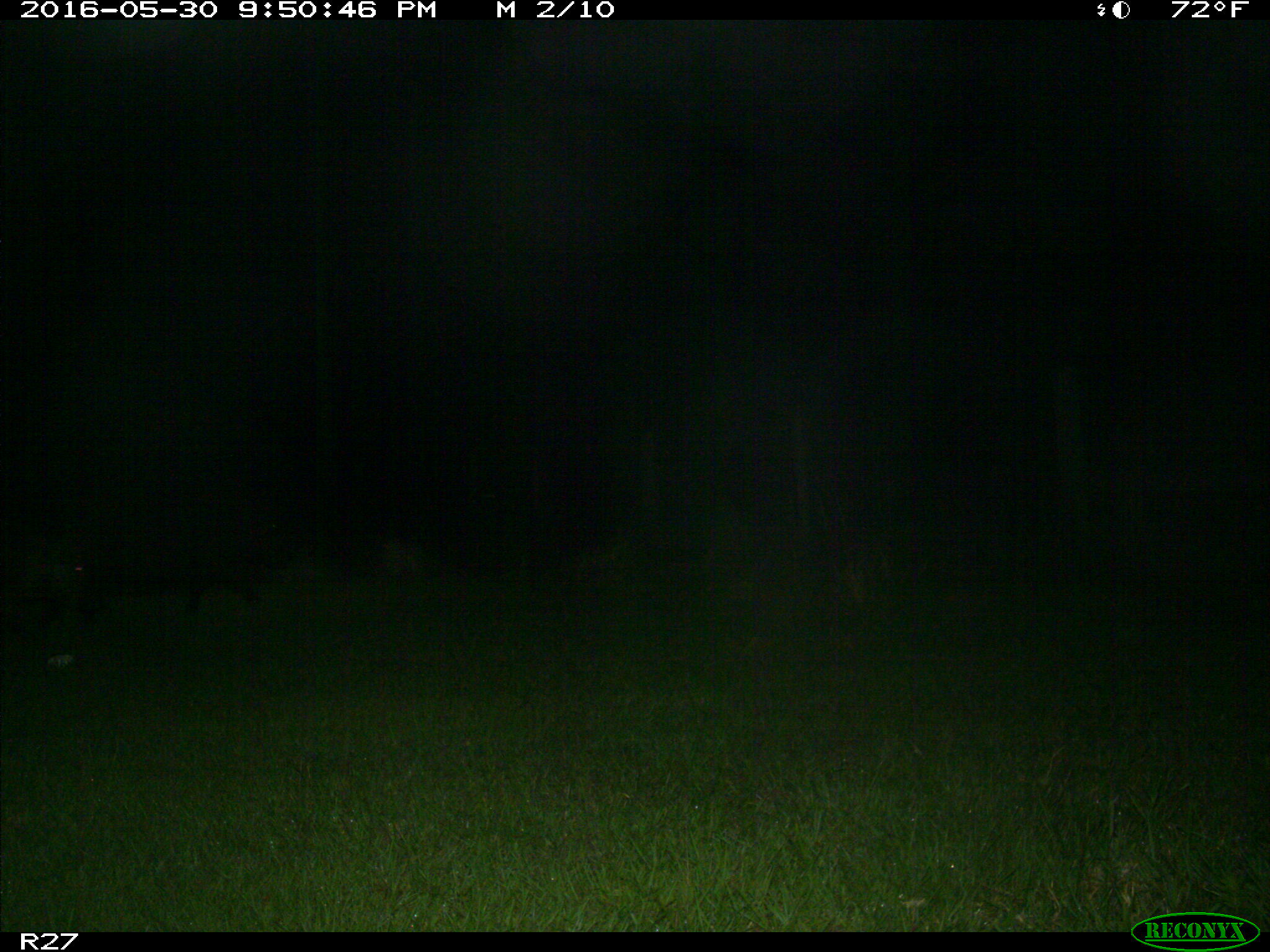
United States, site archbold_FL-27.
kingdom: Animalia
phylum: Chordata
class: Mammalia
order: Artiodactyla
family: Suidae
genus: Sus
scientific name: Sus scrofa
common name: wild boar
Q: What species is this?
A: Sus scrofa (wild boar).